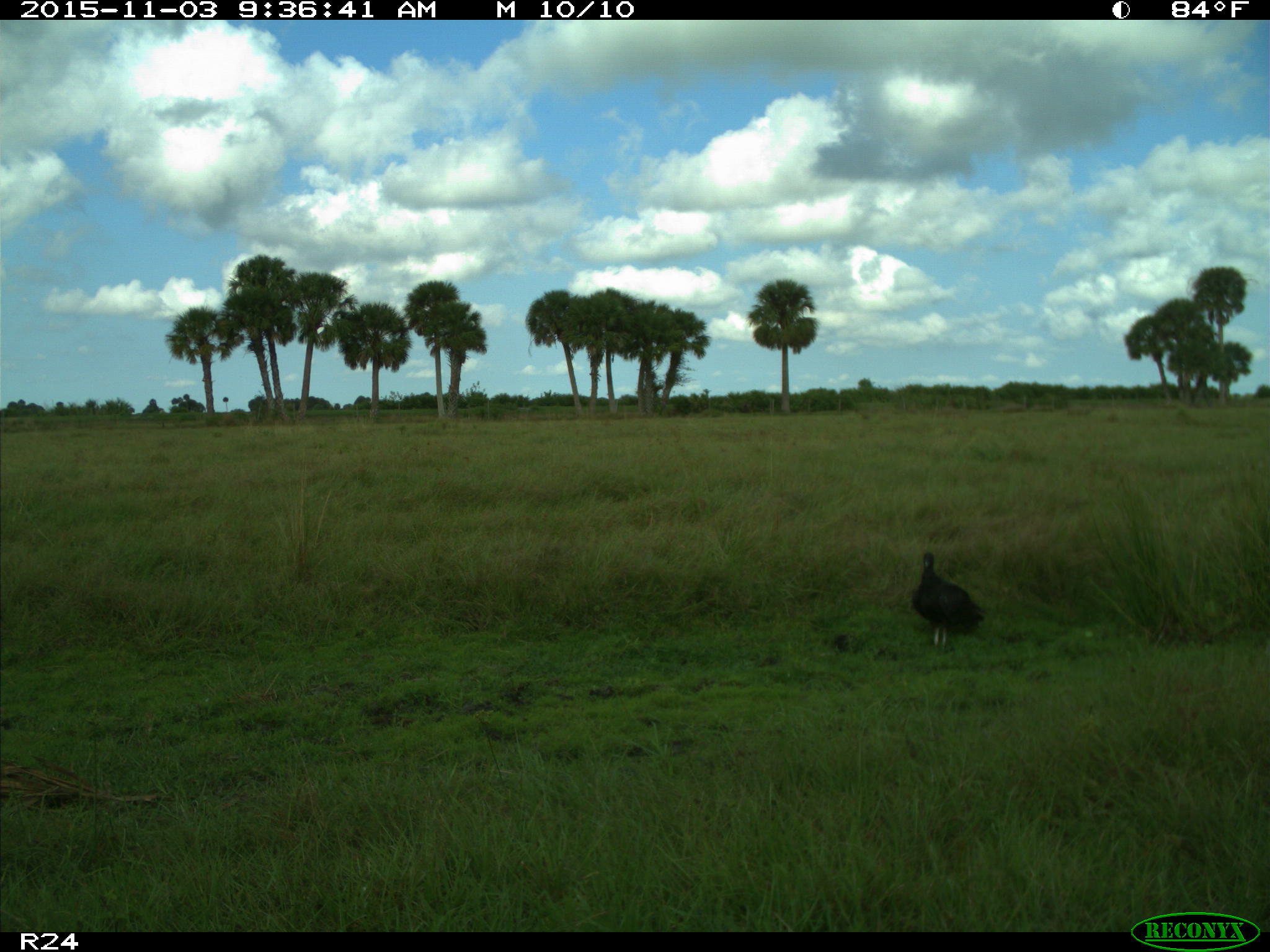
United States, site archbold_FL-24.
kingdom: Animalia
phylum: Chordata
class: Aves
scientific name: Aves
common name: birds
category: unidentified bird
Unidentified bird (birds) (Aves).